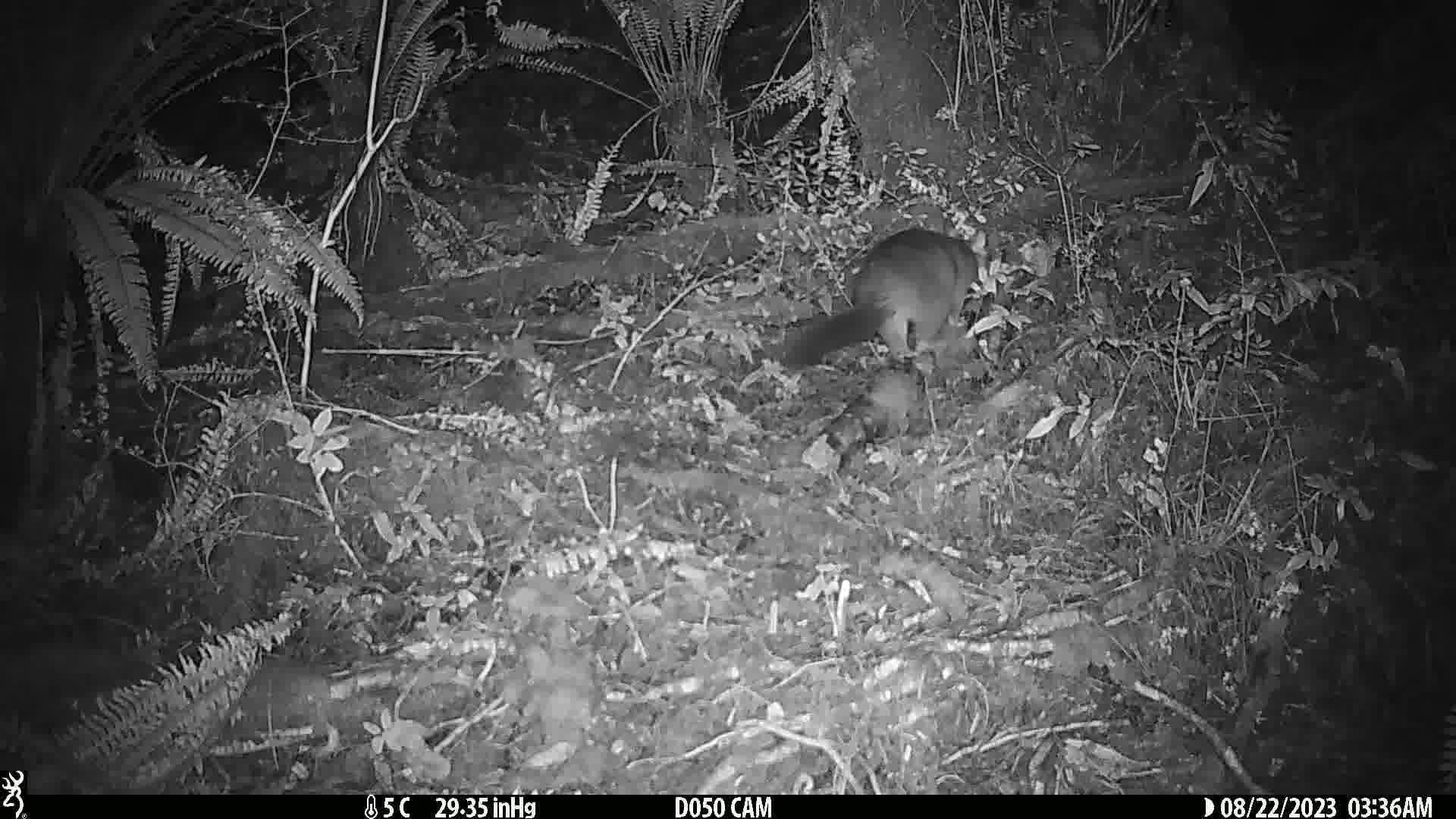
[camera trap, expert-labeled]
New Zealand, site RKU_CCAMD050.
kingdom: Animalia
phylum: Chordata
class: Mammalia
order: Diprotodontia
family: Phalangeridae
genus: Trichosurus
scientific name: Trichosurus vulpecula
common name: common brushtail possum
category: possum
Possum (common brushtail possum) (Trichosurus vulpecula).